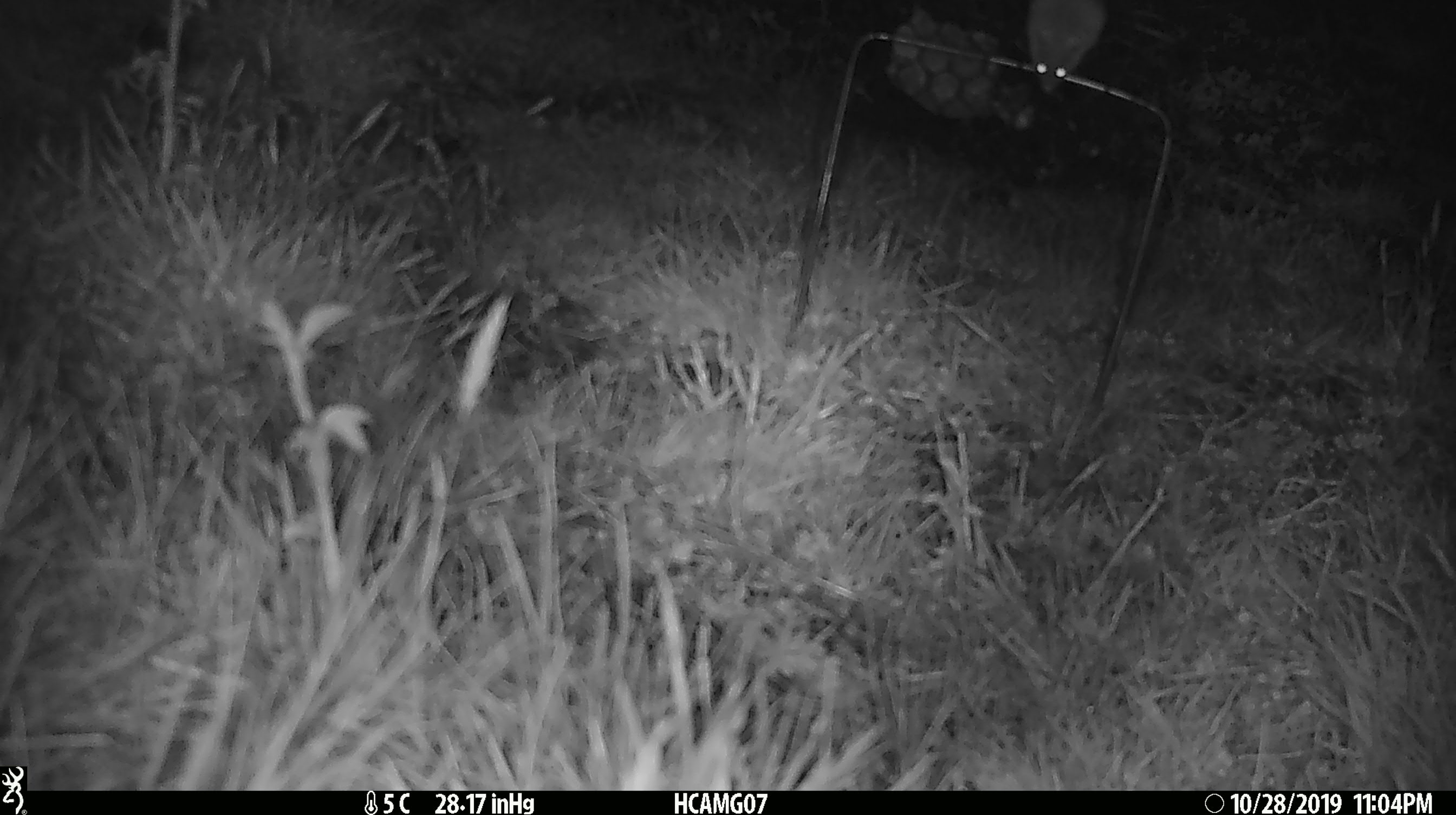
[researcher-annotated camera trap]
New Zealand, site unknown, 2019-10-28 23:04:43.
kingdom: Animalia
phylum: Chordata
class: Mammalia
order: Rodentia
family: Muridae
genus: Mus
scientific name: Mus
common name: mouse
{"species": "mouse (Mus)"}